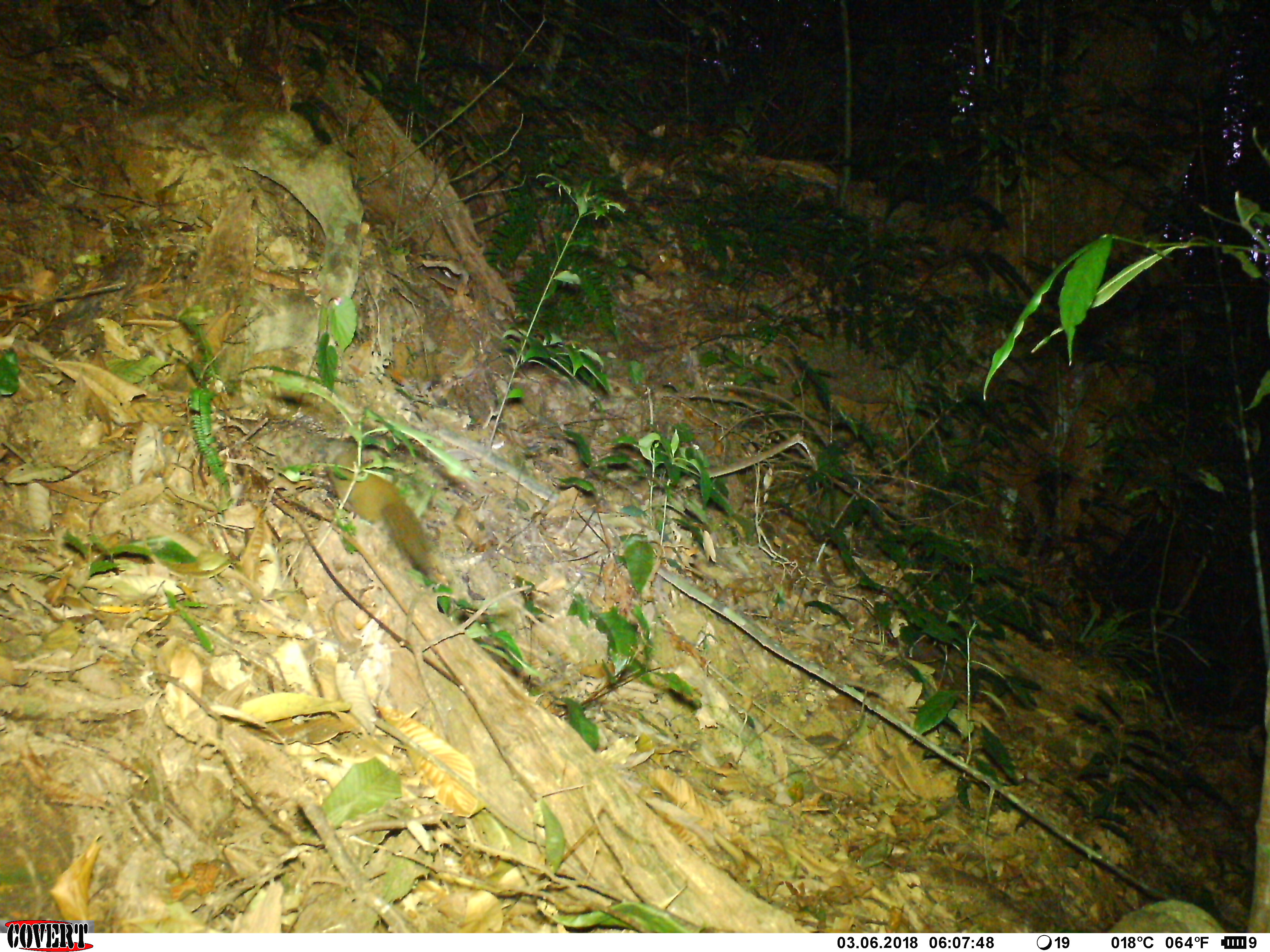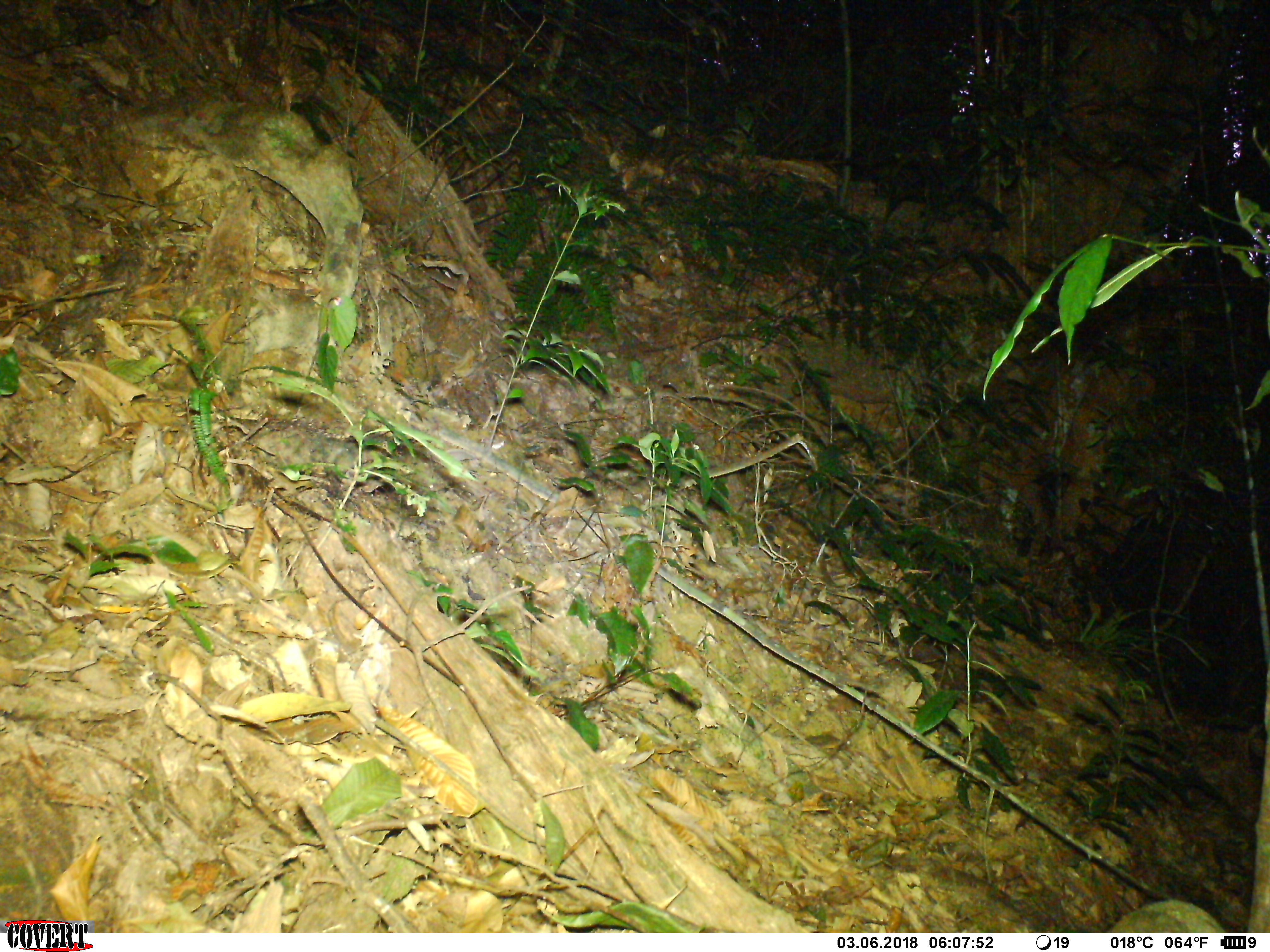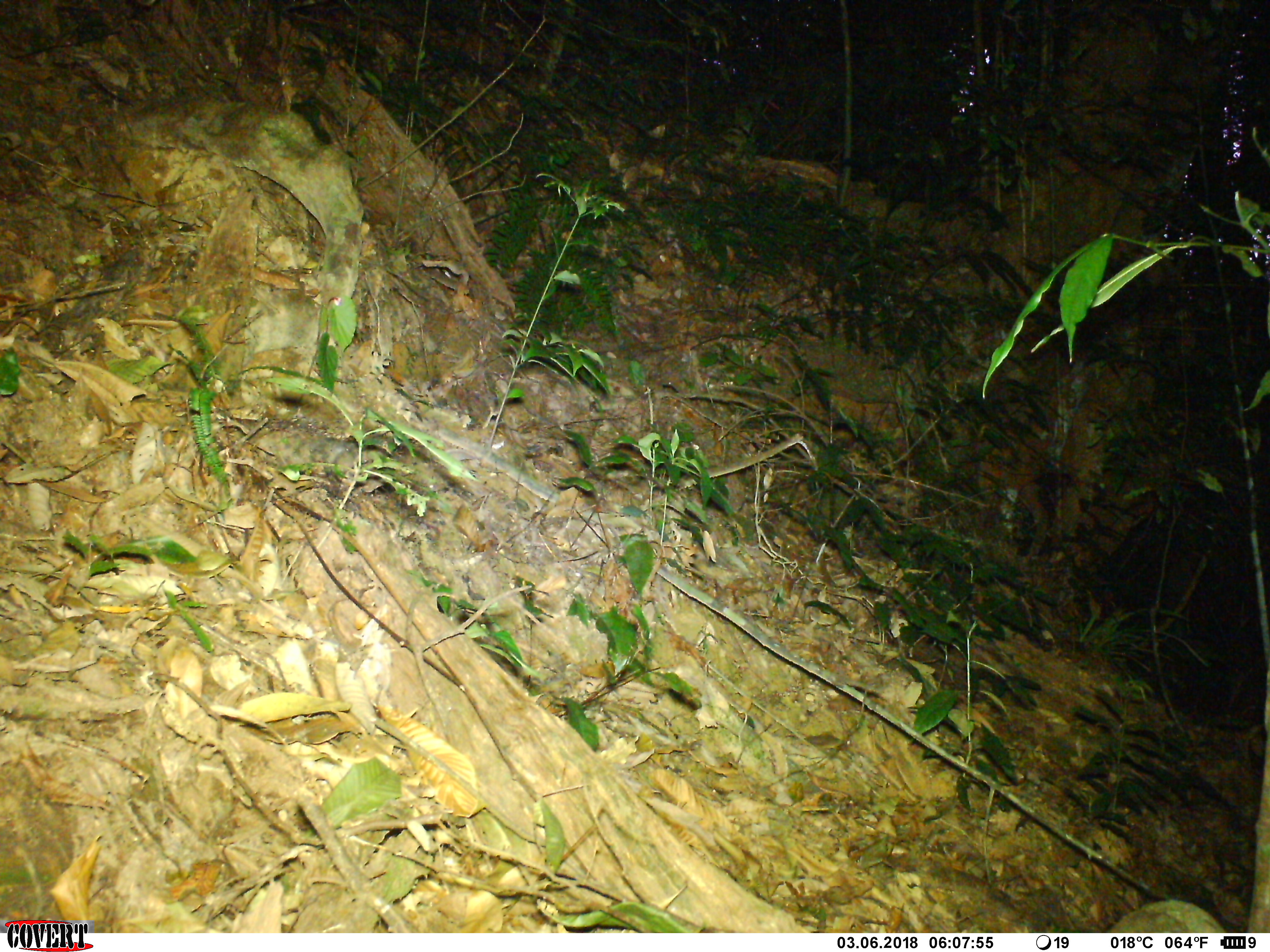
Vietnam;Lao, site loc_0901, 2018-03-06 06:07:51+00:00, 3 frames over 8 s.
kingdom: Animalia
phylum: Chordata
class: Mammalia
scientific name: Mammalia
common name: mammal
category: unidentified small mammal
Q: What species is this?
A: Unidentified small mammal (mammal) (Mammalia).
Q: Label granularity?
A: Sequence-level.